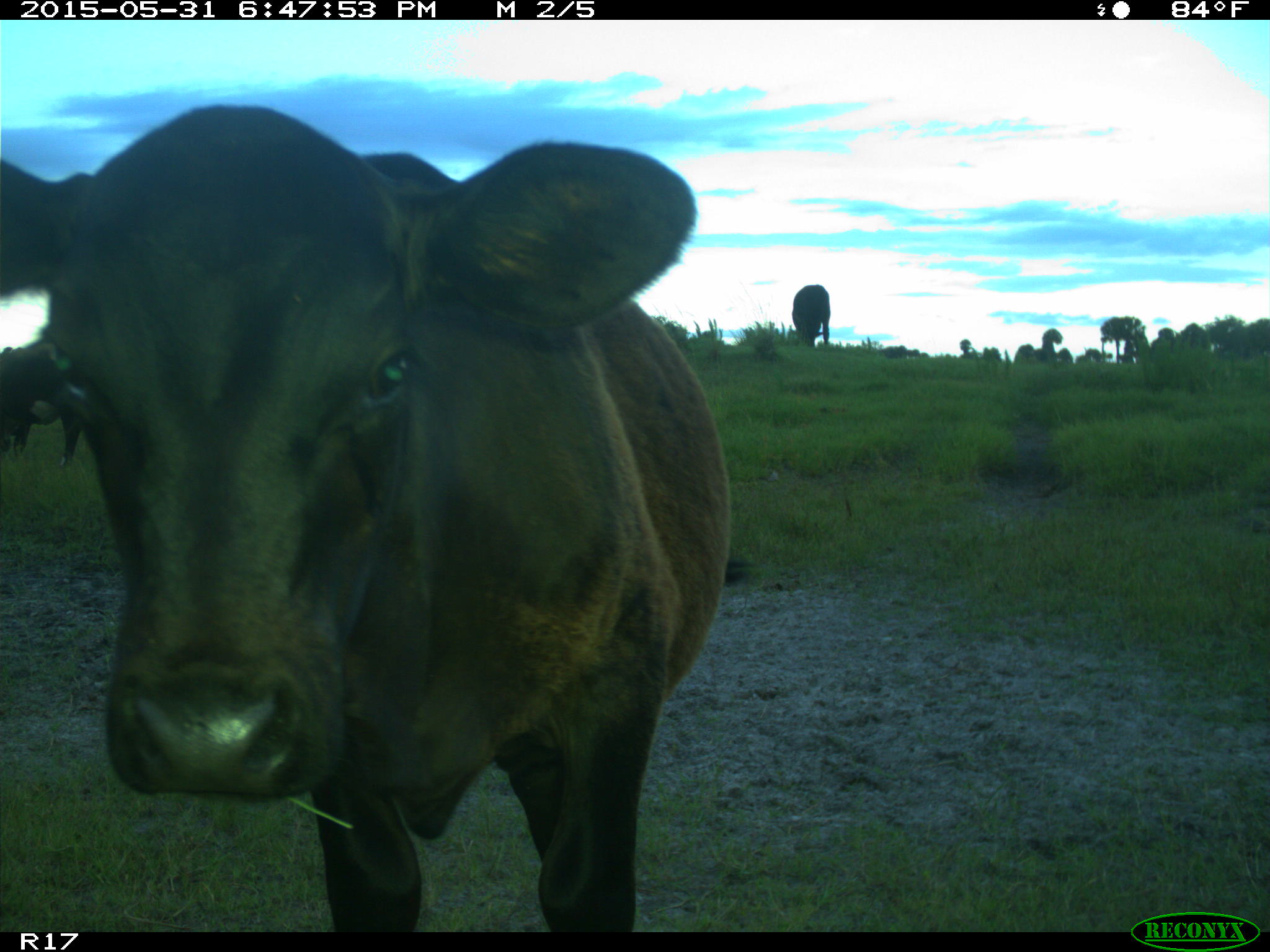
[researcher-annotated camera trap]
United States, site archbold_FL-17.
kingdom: Animalia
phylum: Chordata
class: Mammalia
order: Artiodactyla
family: Bovidae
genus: Bos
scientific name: Bos taurus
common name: domestic cow